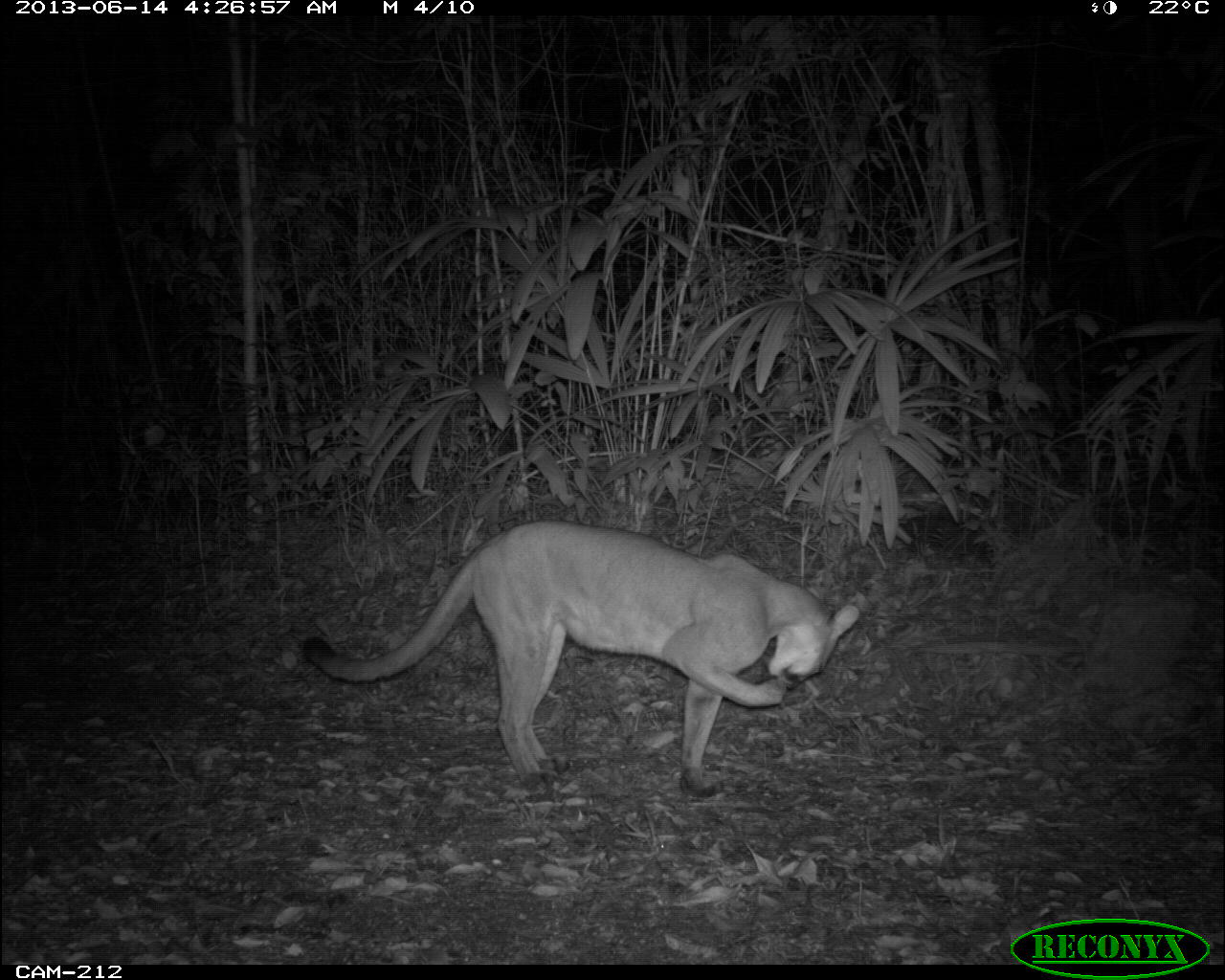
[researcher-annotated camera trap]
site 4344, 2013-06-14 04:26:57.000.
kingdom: Animalia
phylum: Chordata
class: Mammalia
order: Carnivora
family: Felidae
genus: Puma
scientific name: Puma concolor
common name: mountain lion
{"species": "Puma concolor (mountain lion)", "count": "1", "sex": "female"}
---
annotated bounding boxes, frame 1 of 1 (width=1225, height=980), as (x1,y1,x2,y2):
puma concolor: (301,517,859,798)